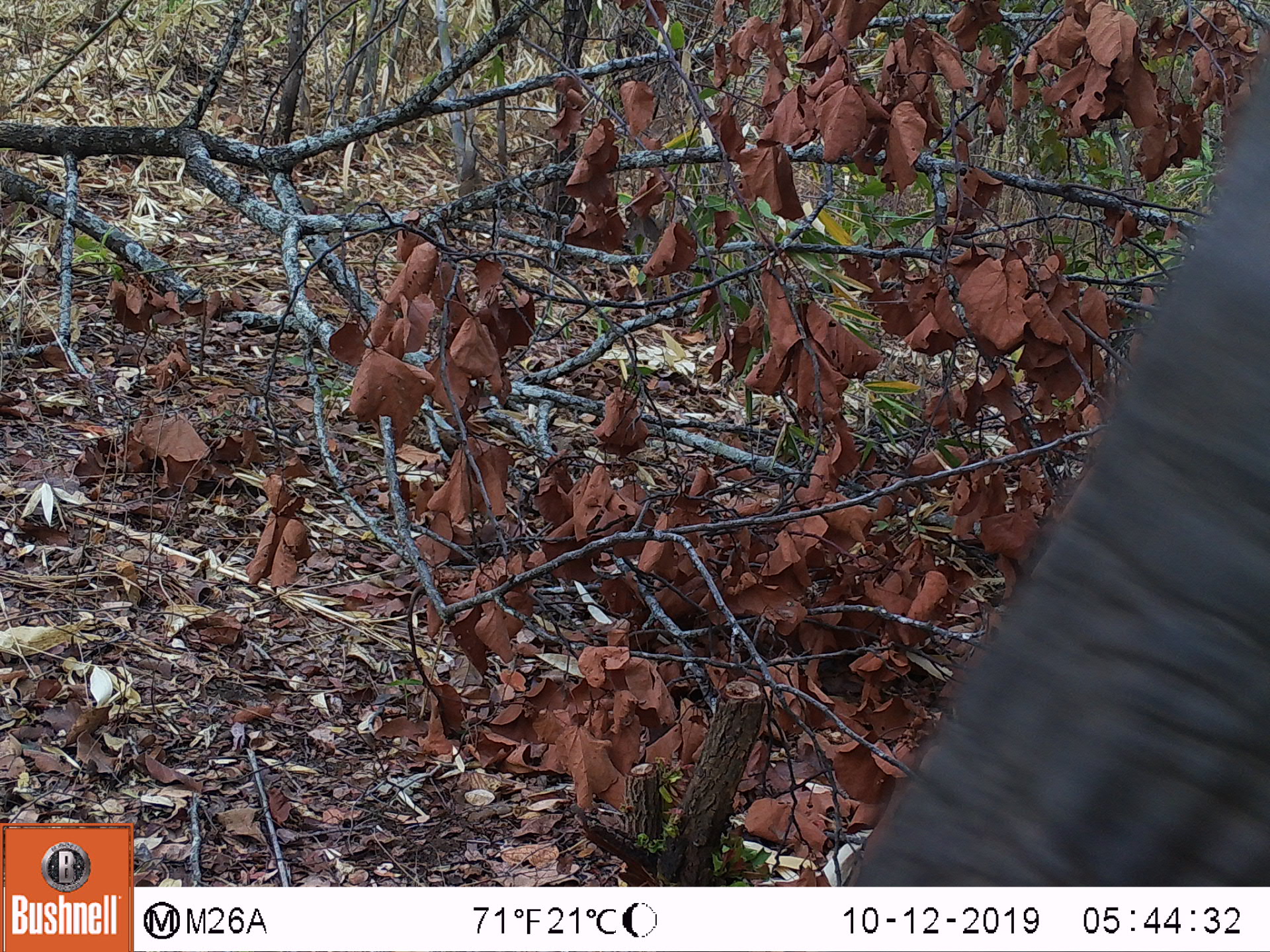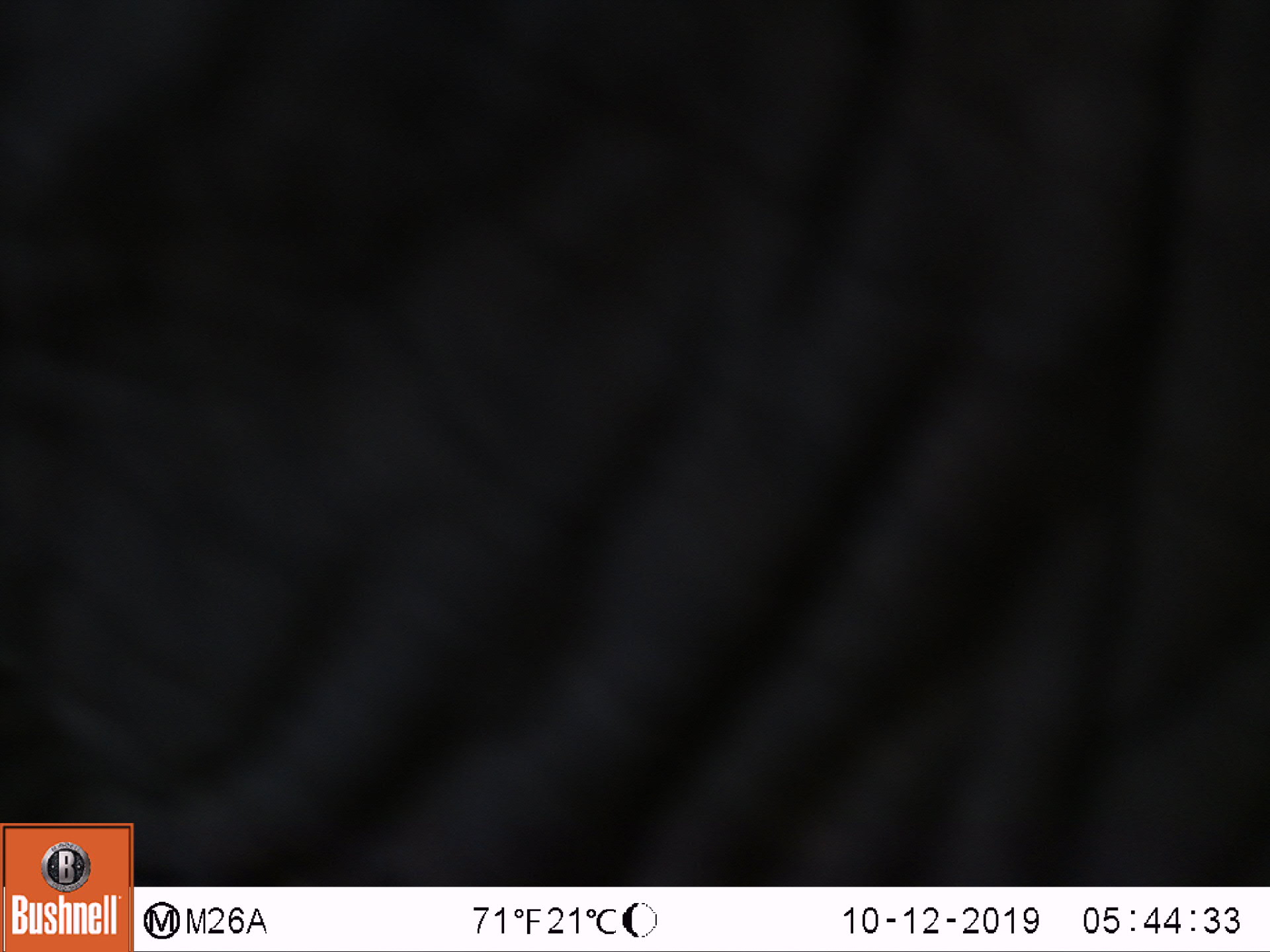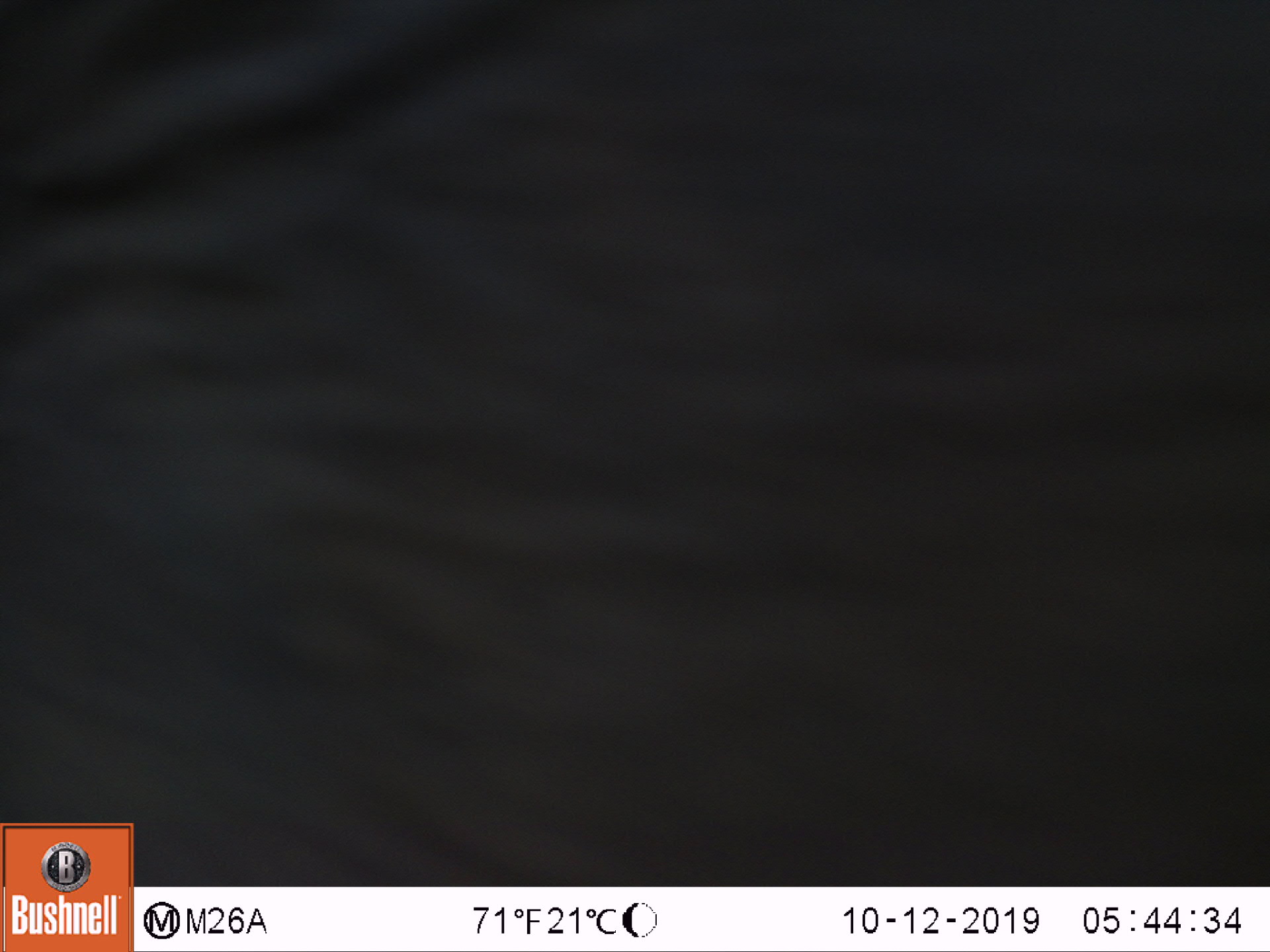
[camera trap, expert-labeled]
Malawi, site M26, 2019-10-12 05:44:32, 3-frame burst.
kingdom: Animalia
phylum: Chordata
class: Mammalia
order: Proboscidea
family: Elephantidae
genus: Loxodonta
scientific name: Loxodonta africana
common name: african savanna elephant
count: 1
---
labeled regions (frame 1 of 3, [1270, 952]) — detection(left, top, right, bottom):
african savanna elephant: detection(848, 82, 1262, 880)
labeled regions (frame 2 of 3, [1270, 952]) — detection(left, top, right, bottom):
african savanna elephant: detection(141, 0, 1262, 882)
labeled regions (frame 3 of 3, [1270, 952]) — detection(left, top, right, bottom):
african savanna elephant: detection(1, 0, 1262, 821)